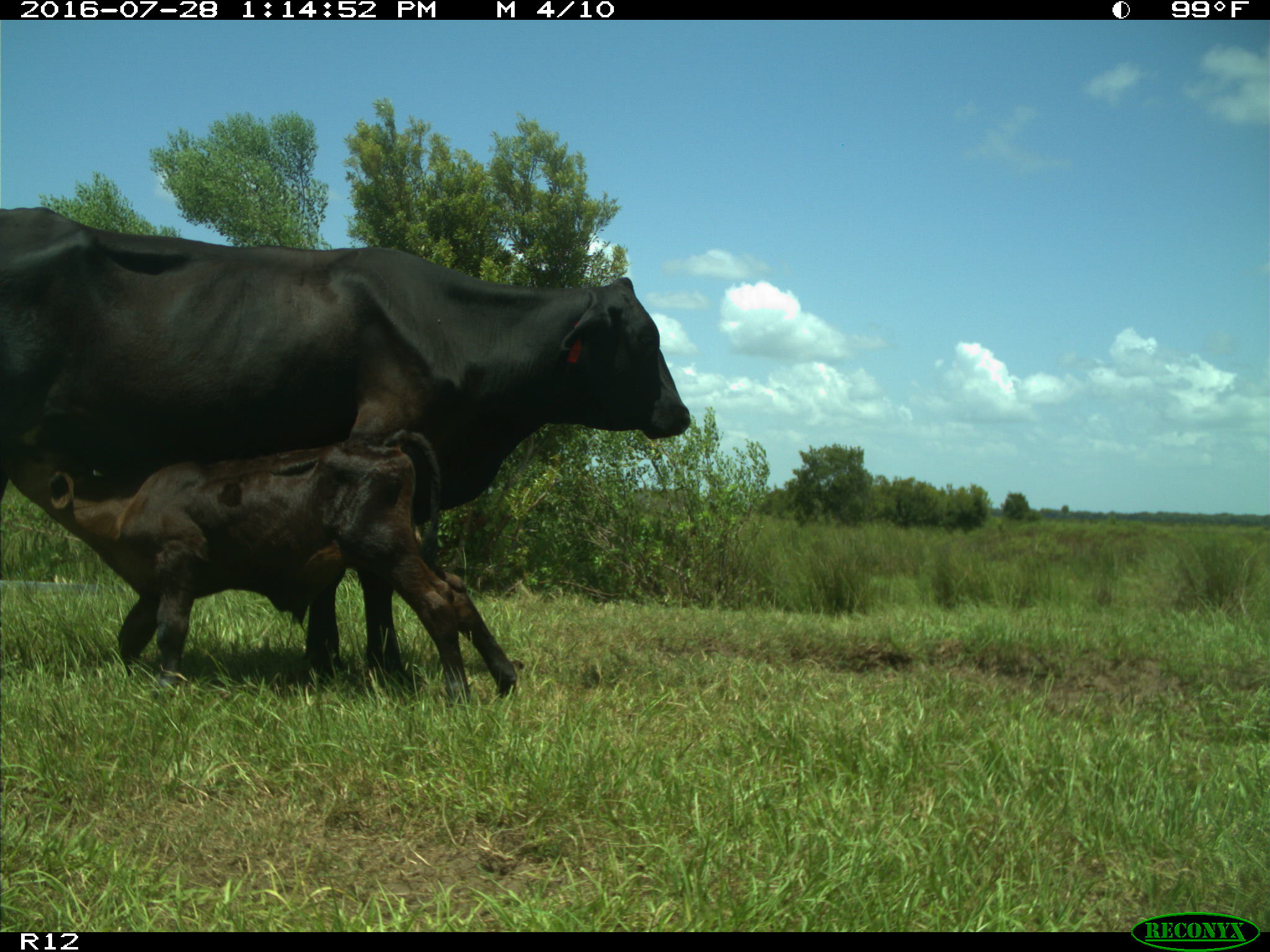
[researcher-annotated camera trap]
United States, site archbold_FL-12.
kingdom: Animalia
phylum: Chordata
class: Mammalia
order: Artiodactyla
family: Bovidae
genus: Bos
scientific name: Bos taurus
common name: domestic cow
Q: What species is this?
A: Bos taurus (domestic cow).